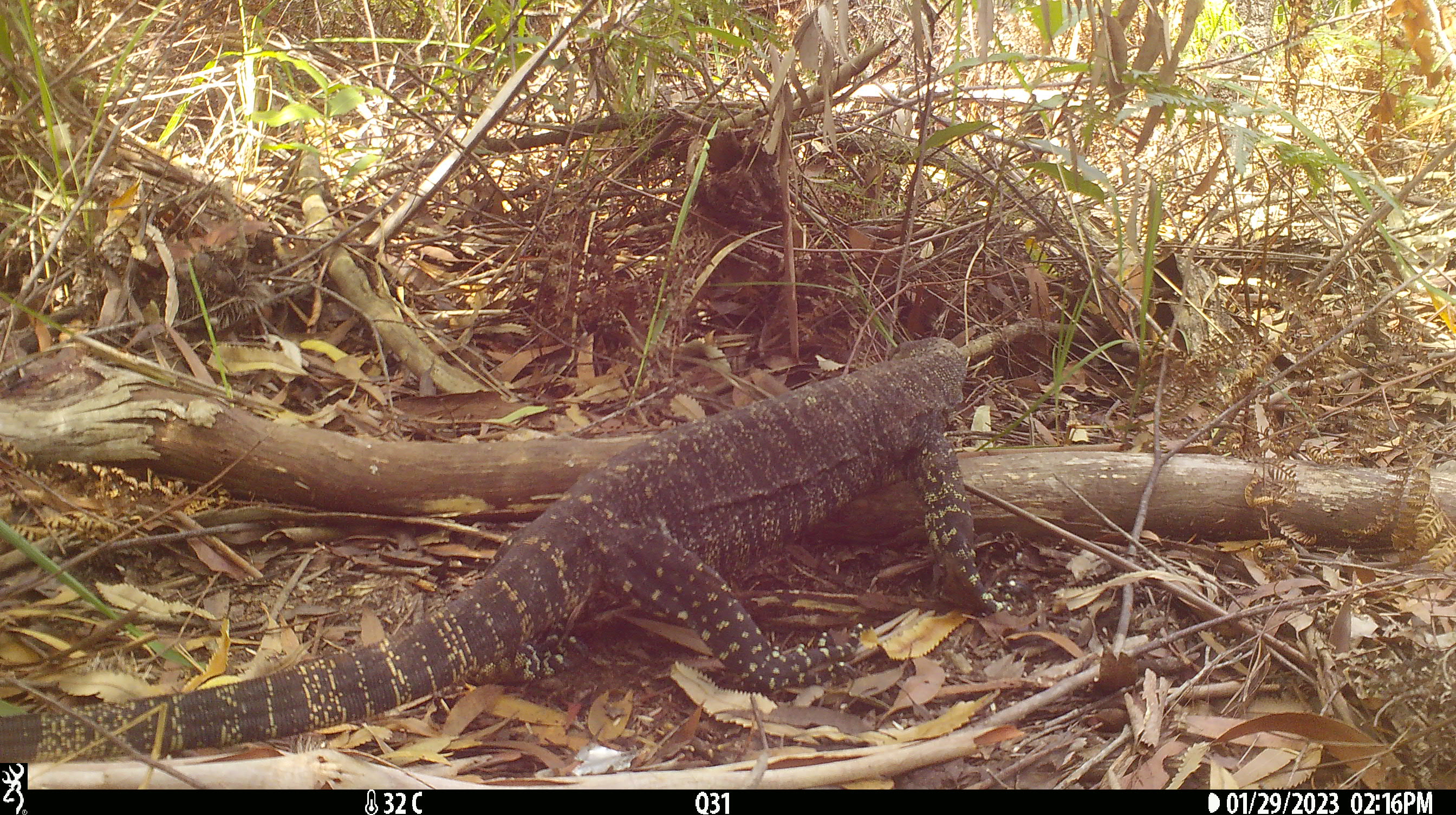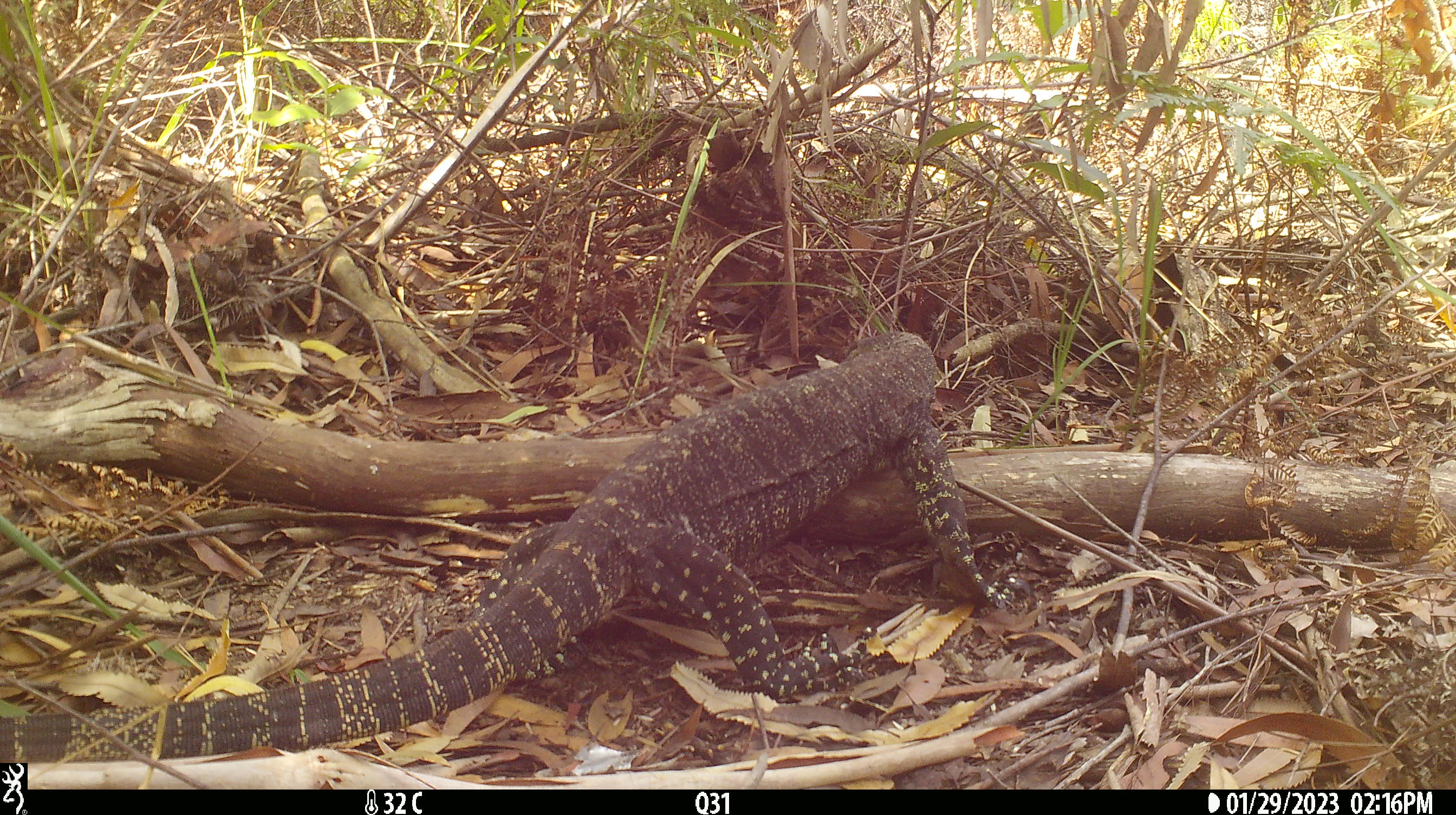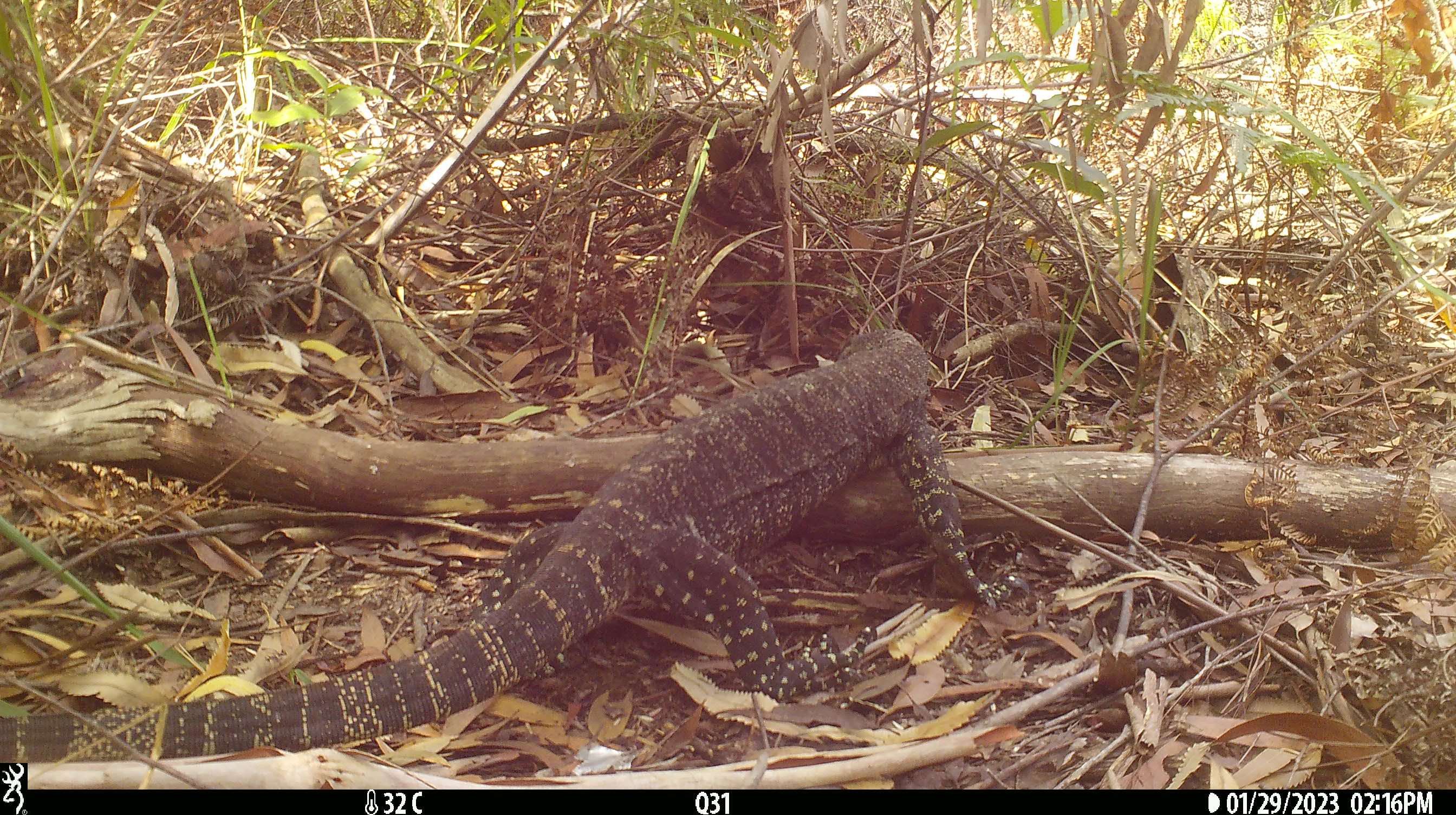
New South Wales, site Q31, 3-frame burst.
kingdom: Animalia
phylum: Chordata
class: Reptilia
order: Squamata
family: Varanidae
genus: Varanus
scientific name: Varanus varius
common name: lace monitor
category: goanna